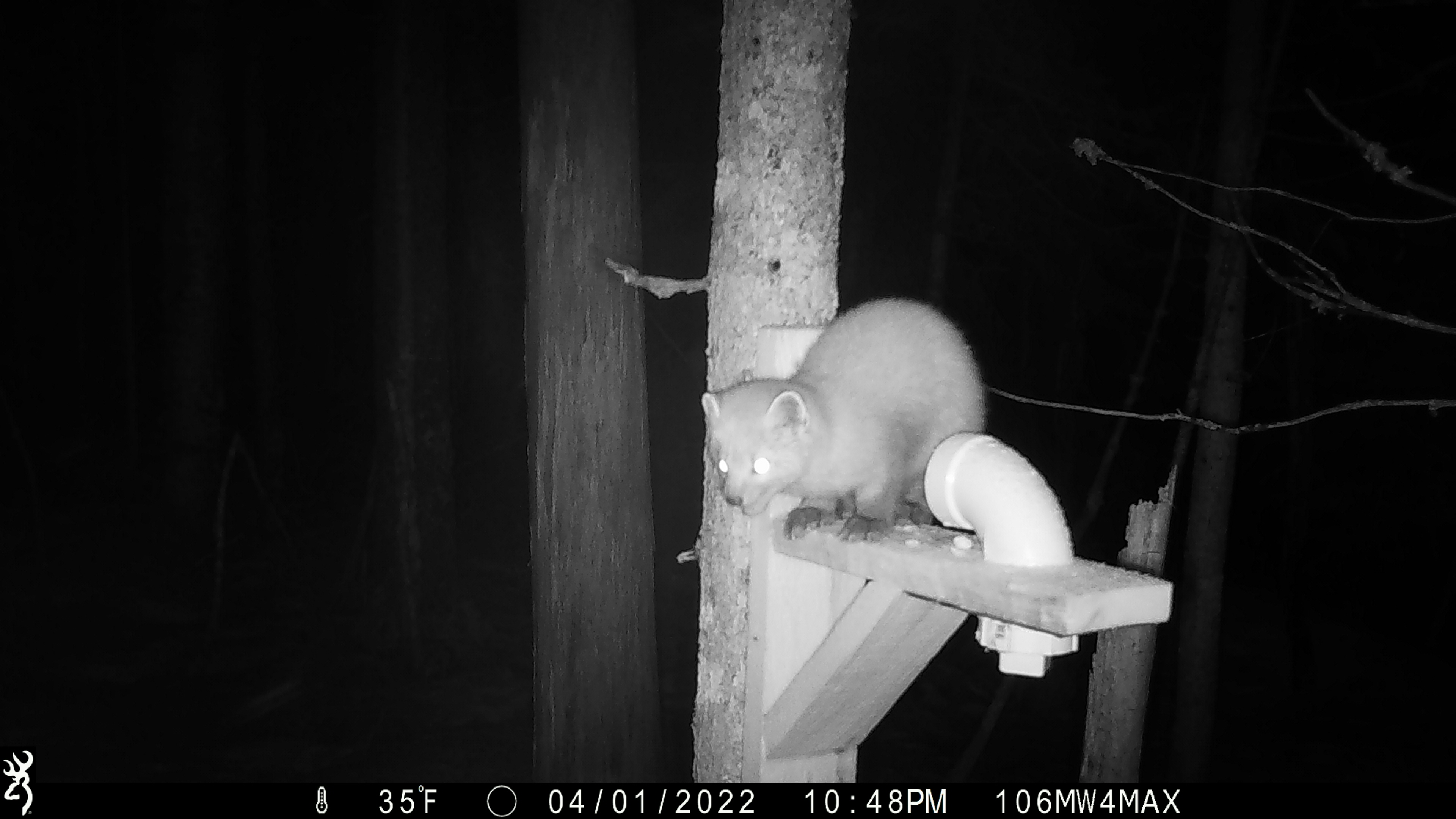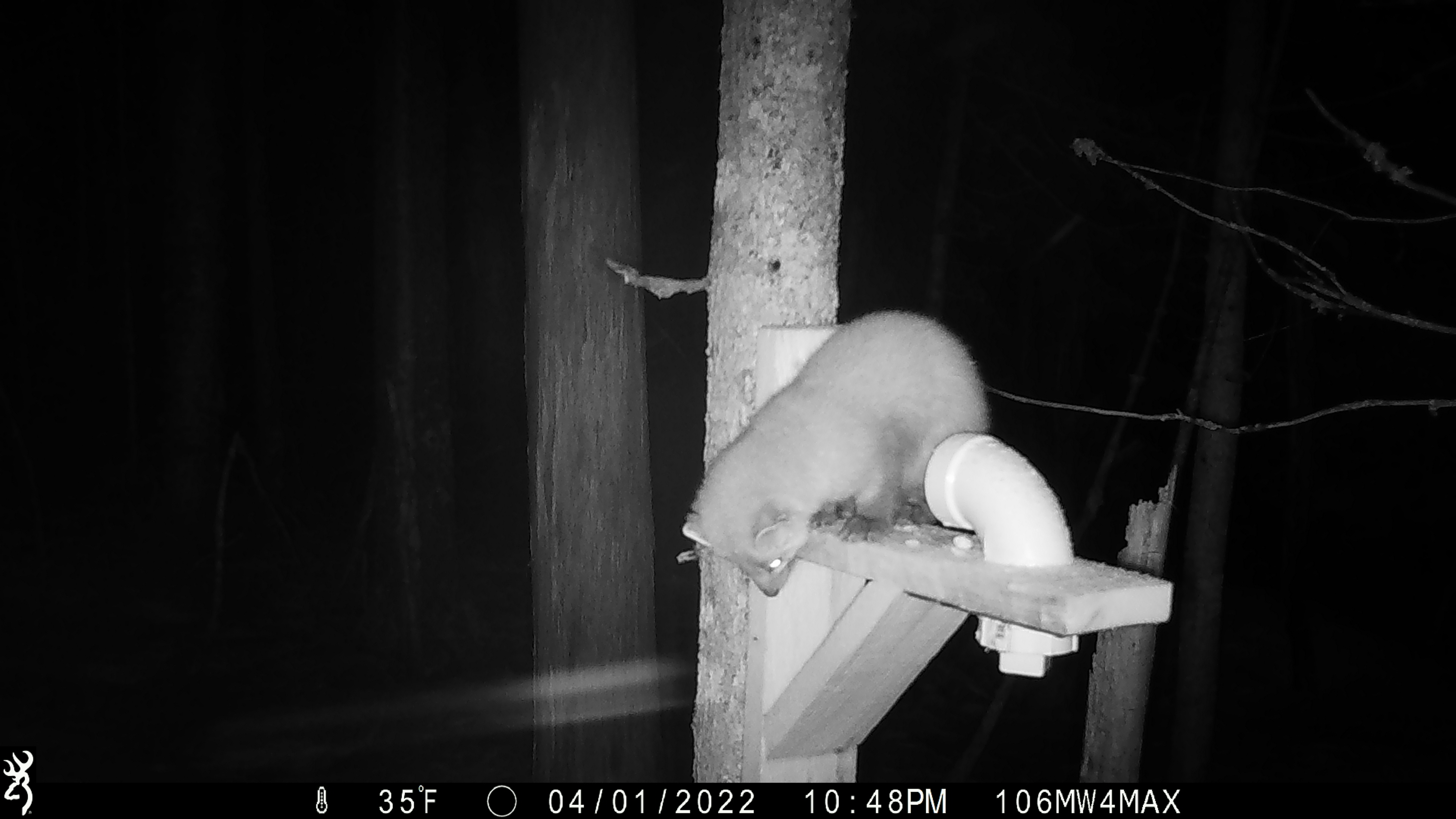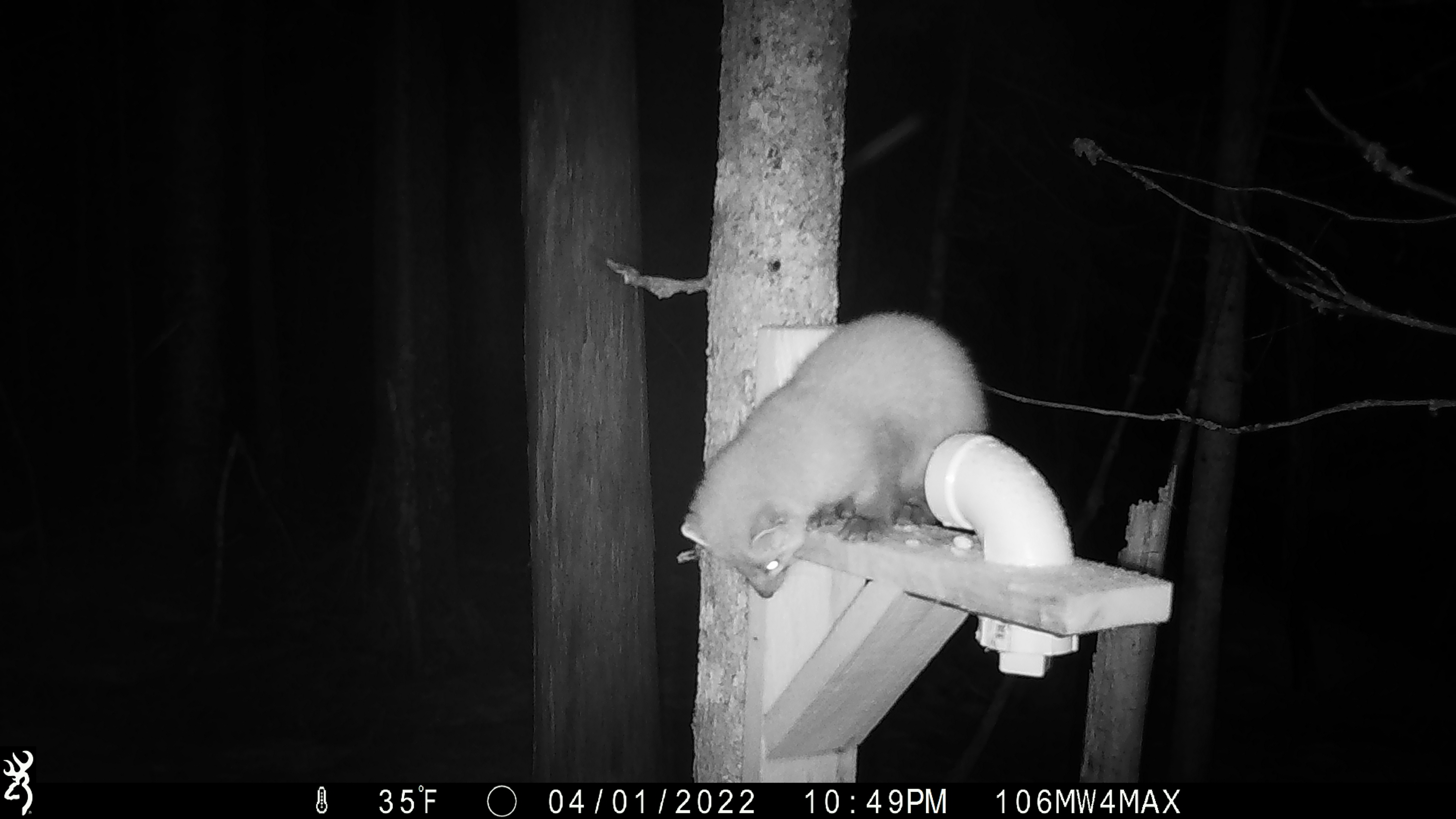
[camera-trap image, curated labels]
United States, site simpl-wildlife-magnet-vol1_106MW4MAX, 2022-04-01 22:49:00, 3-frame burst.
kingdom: Animalia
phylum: Chordata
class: Mammalia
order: Carnivora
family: Mustelidae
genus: Martes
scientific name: Martes americana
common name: american marten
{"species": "american marten (Martes americana)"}